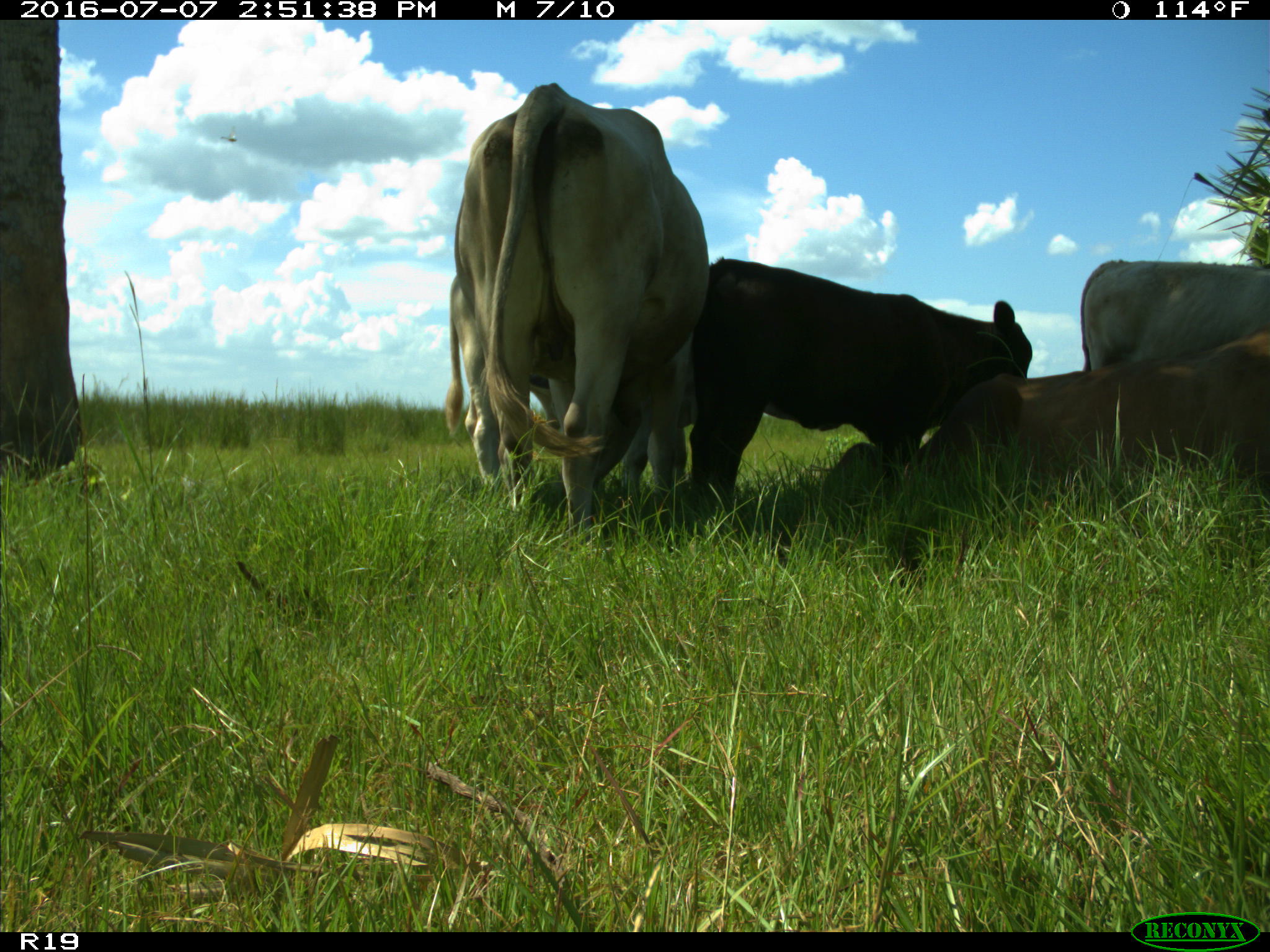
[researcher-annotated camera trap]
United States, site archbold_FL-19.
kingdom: Animalia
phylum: Chordata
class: Mammalia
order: Artiodactyla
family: Bovidae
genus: Bos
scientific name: Bos taurus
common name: domestic cow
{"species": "Bos taurus (domestic cow)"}